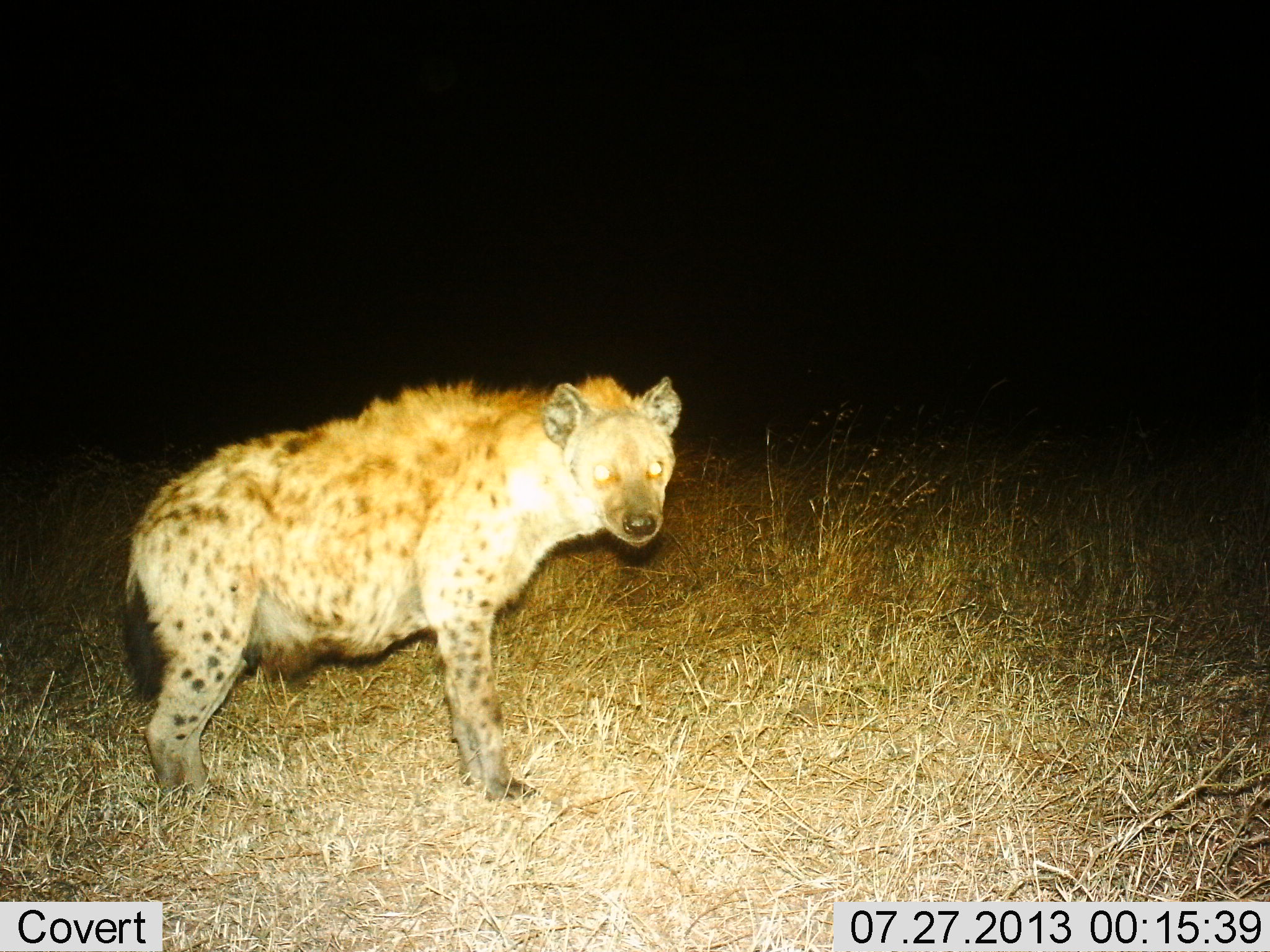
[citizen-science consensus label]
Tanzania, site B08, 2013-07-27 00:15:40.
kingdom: Animalia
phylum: Chordata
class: Mammalia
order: Carnivora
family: Hyaenidae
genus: Crocuta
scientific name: Crocuta crocuta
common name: spotted hyena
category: hyenaspotted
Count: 1.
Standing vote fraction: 100%.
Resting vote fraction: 0%.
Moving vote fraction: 0%.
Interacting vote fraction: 4%.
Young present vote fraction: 0%.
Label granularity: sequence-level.